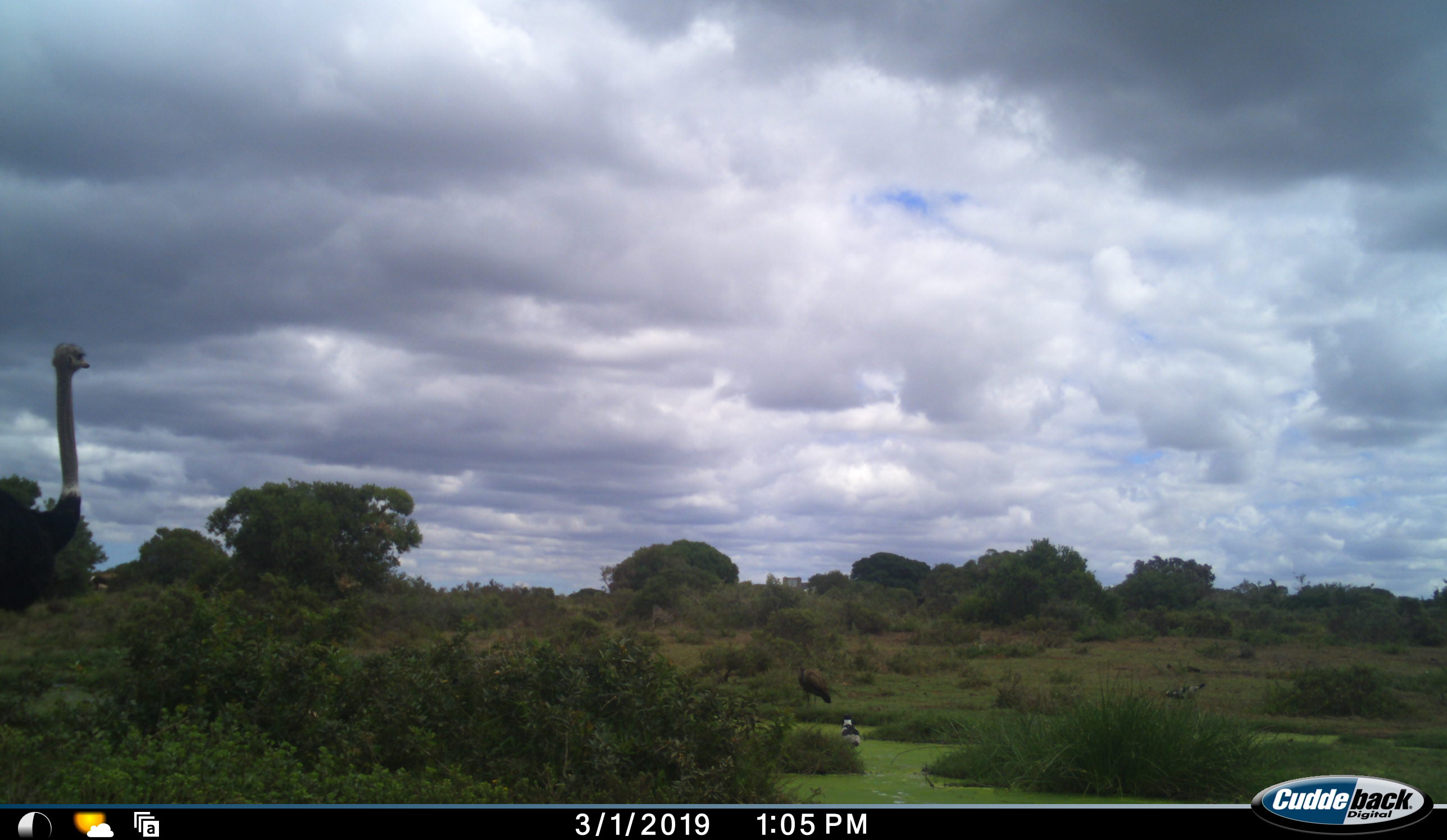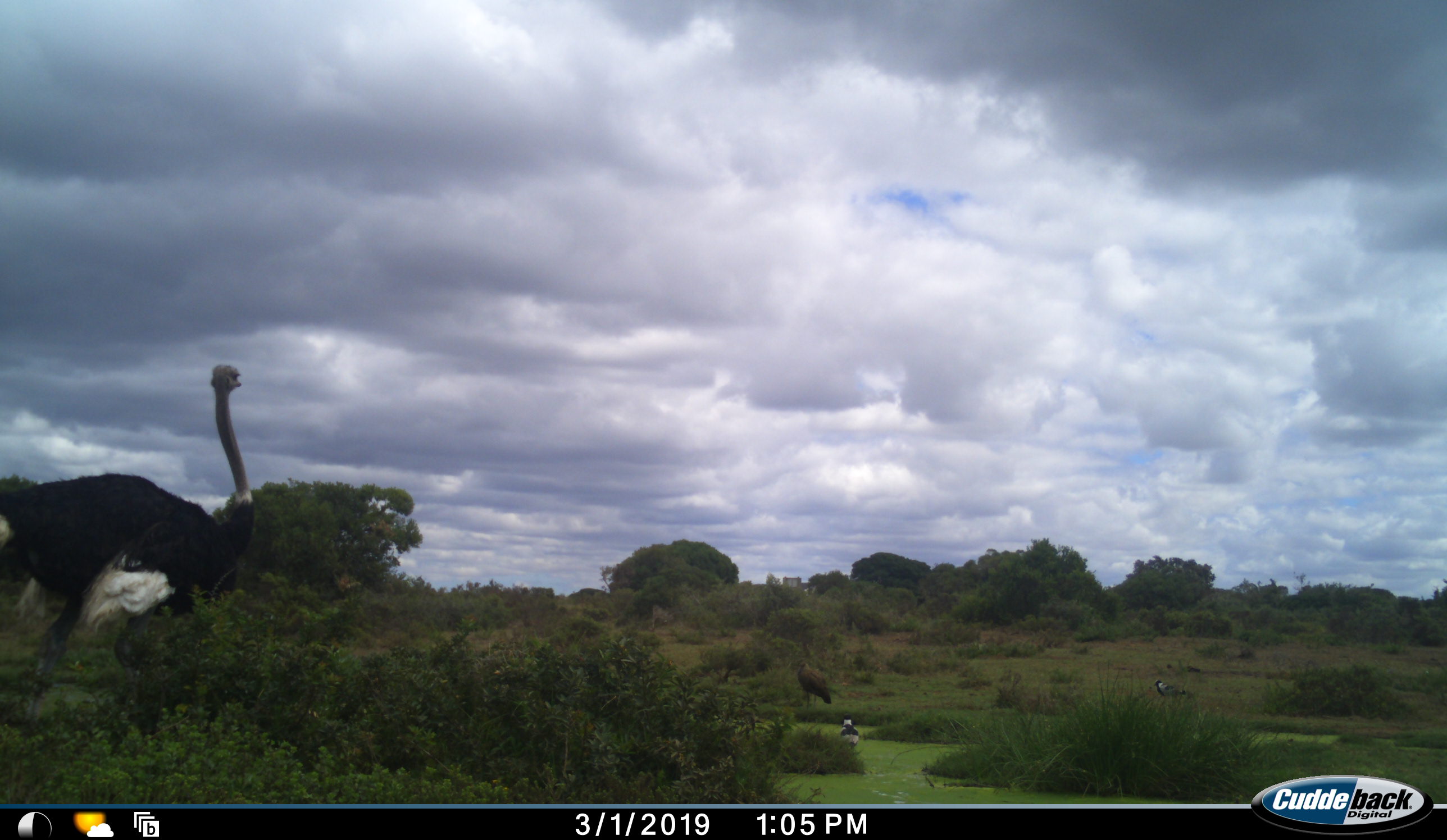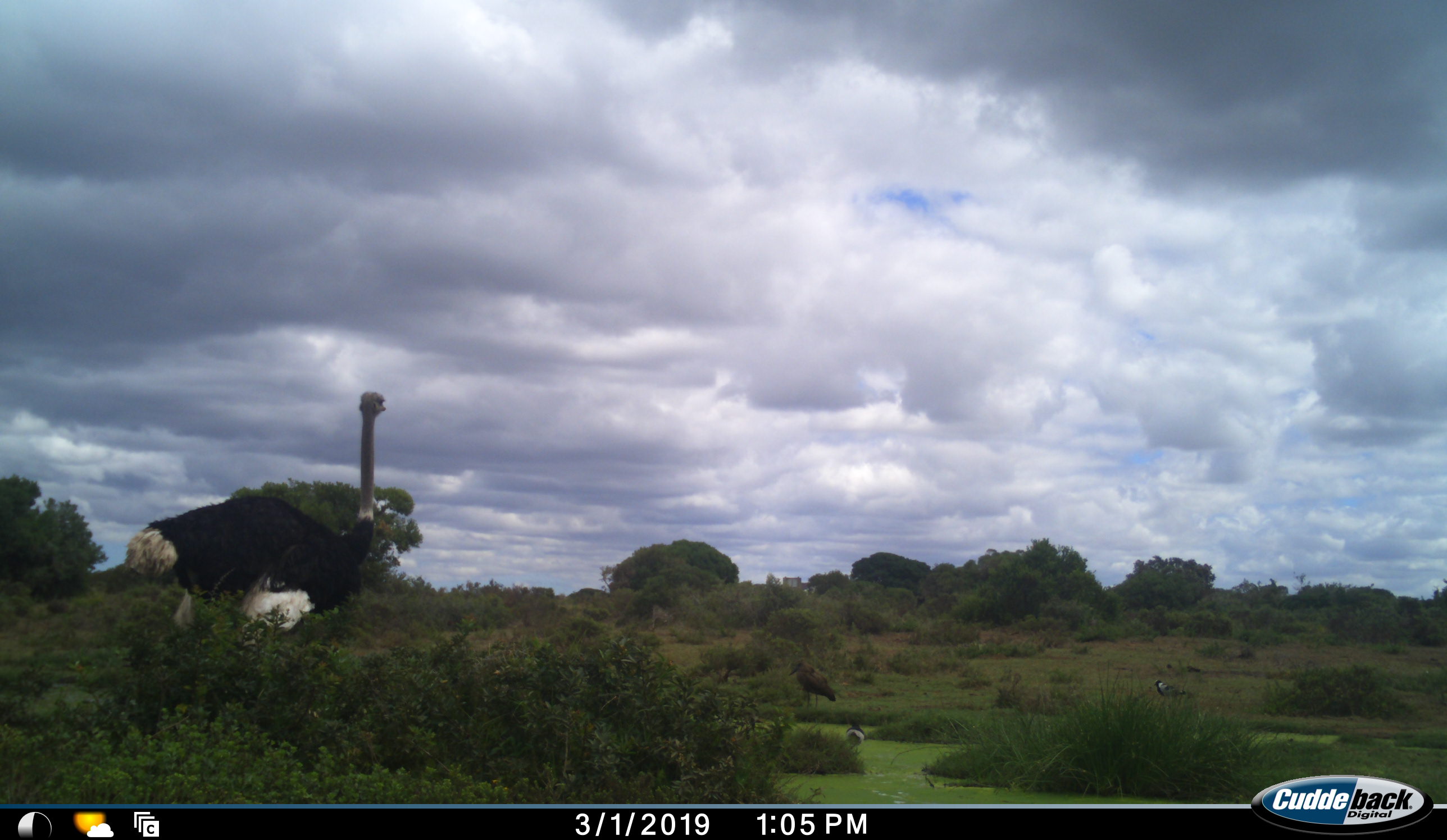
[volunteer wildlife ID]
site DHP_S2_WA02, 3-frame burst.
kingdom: Animalia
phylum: Chordata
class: Aves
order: Struthioniformes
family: Struthionidae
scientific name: Struthionidae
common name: ostrich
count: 1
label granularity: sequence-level